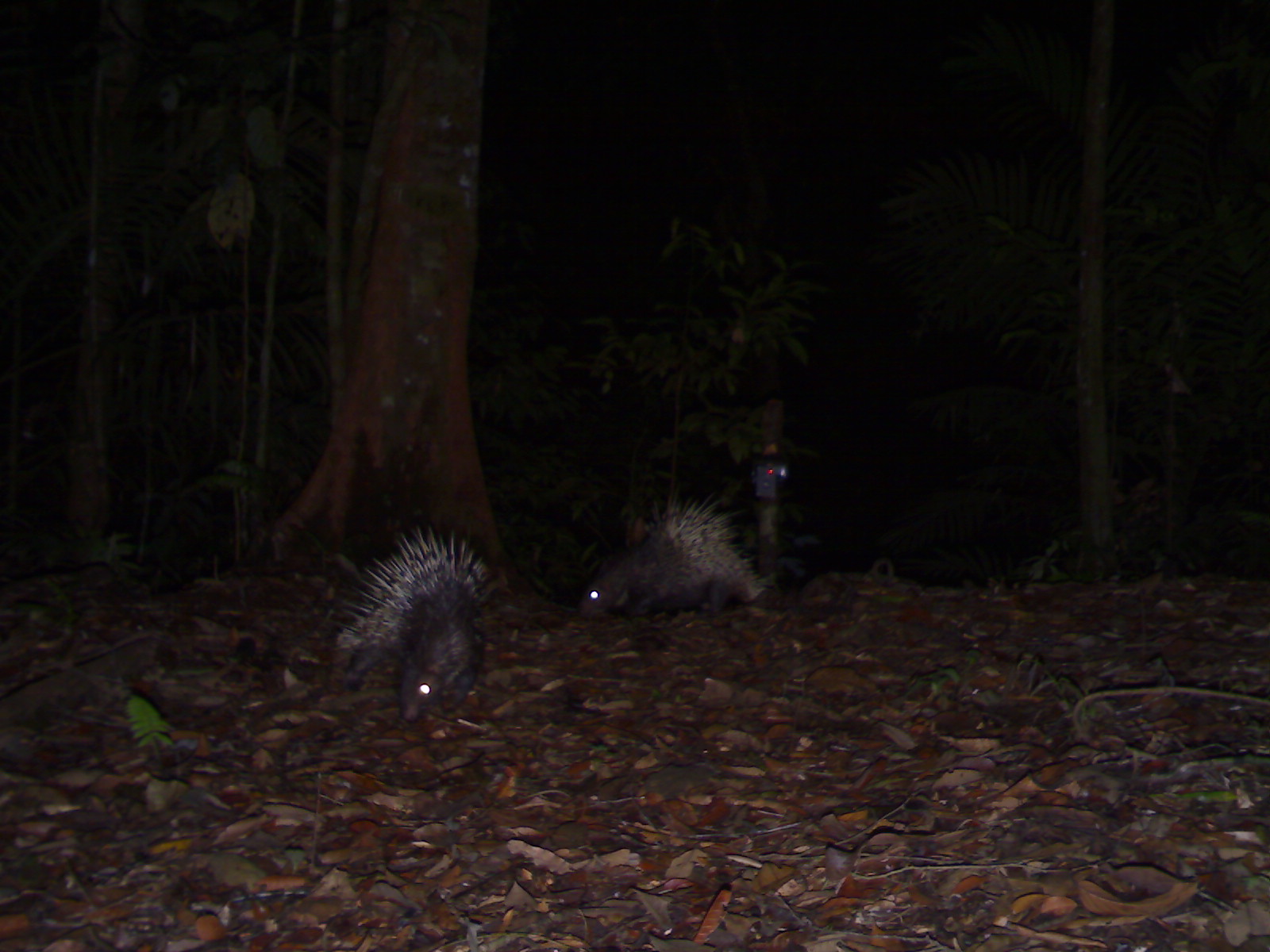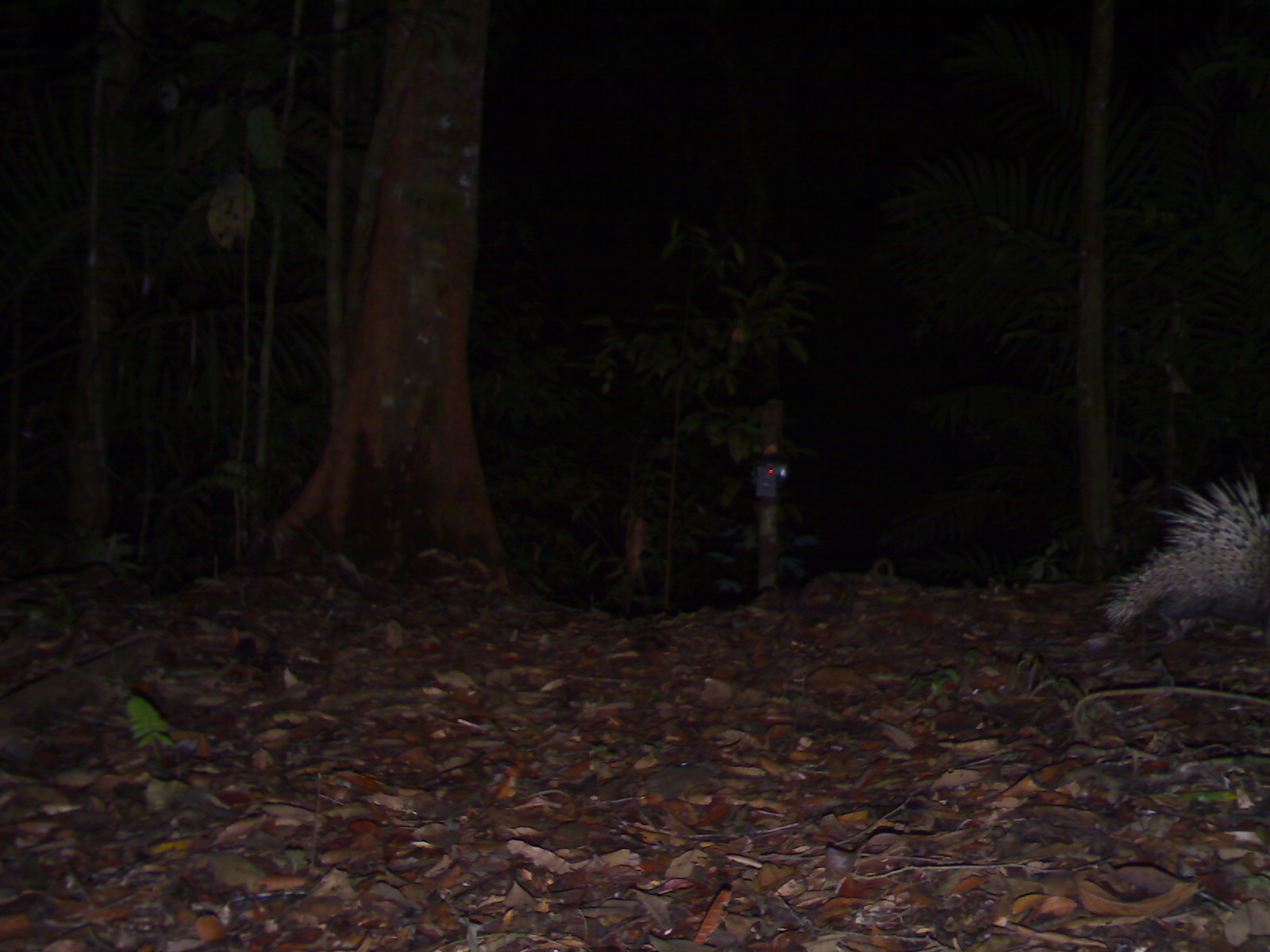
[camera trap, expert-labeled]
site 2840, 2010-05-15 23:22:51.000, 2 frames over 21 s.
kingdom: Animalia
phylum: Chordata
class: Mammalia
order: Rodentia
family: Hystricidae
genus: Hystrix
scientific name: Hystrix brachyura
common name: east asian porcupine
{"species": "Hystrix brachyura (east asian porcupine)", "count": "2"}